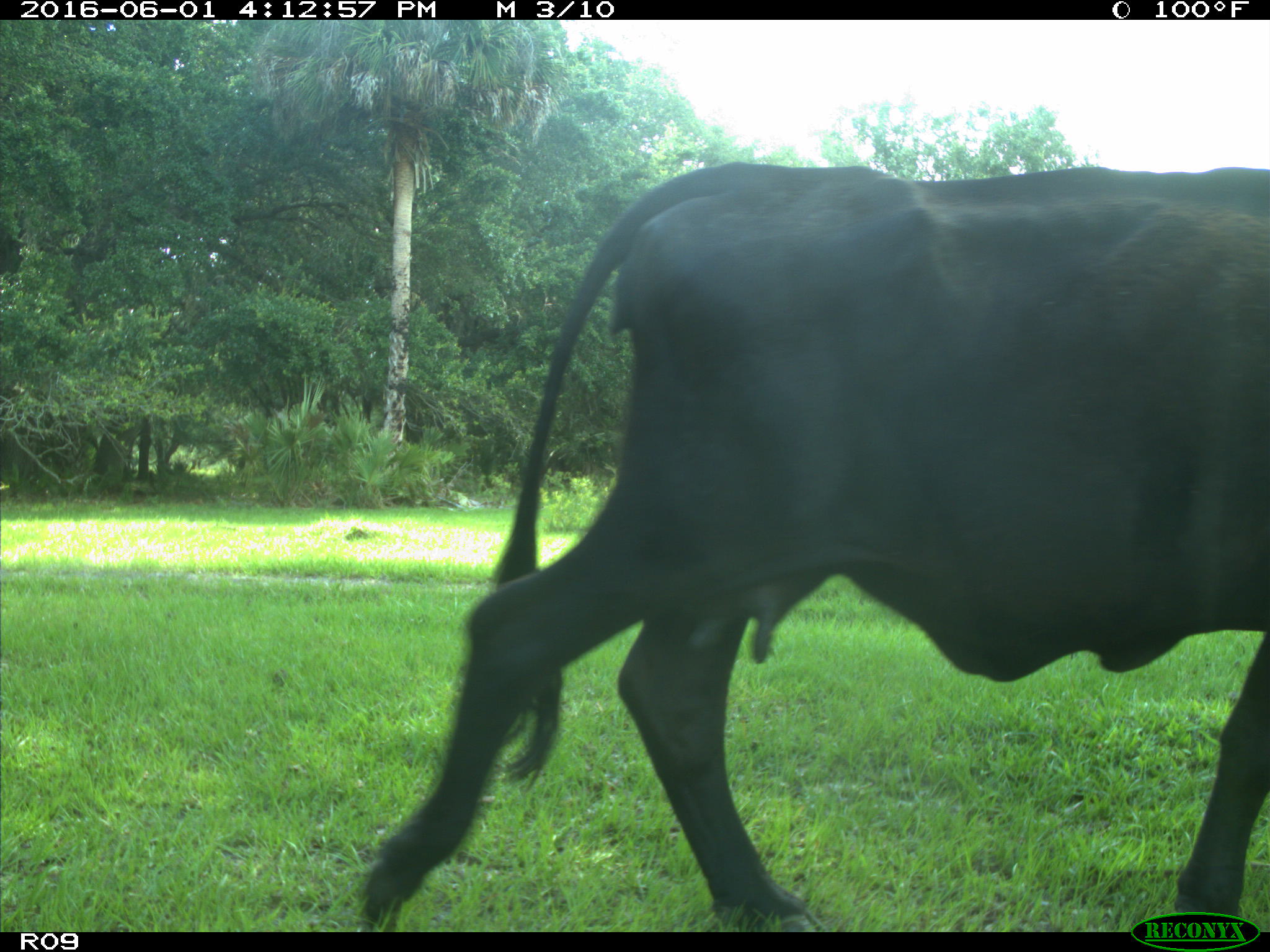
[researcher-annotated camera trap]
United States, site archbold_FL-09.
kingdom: Animalia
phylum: Chordata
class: Mammalia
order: Artiodactyla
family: Bovidae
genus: Bos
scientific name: Bos taurus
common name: domestic cow